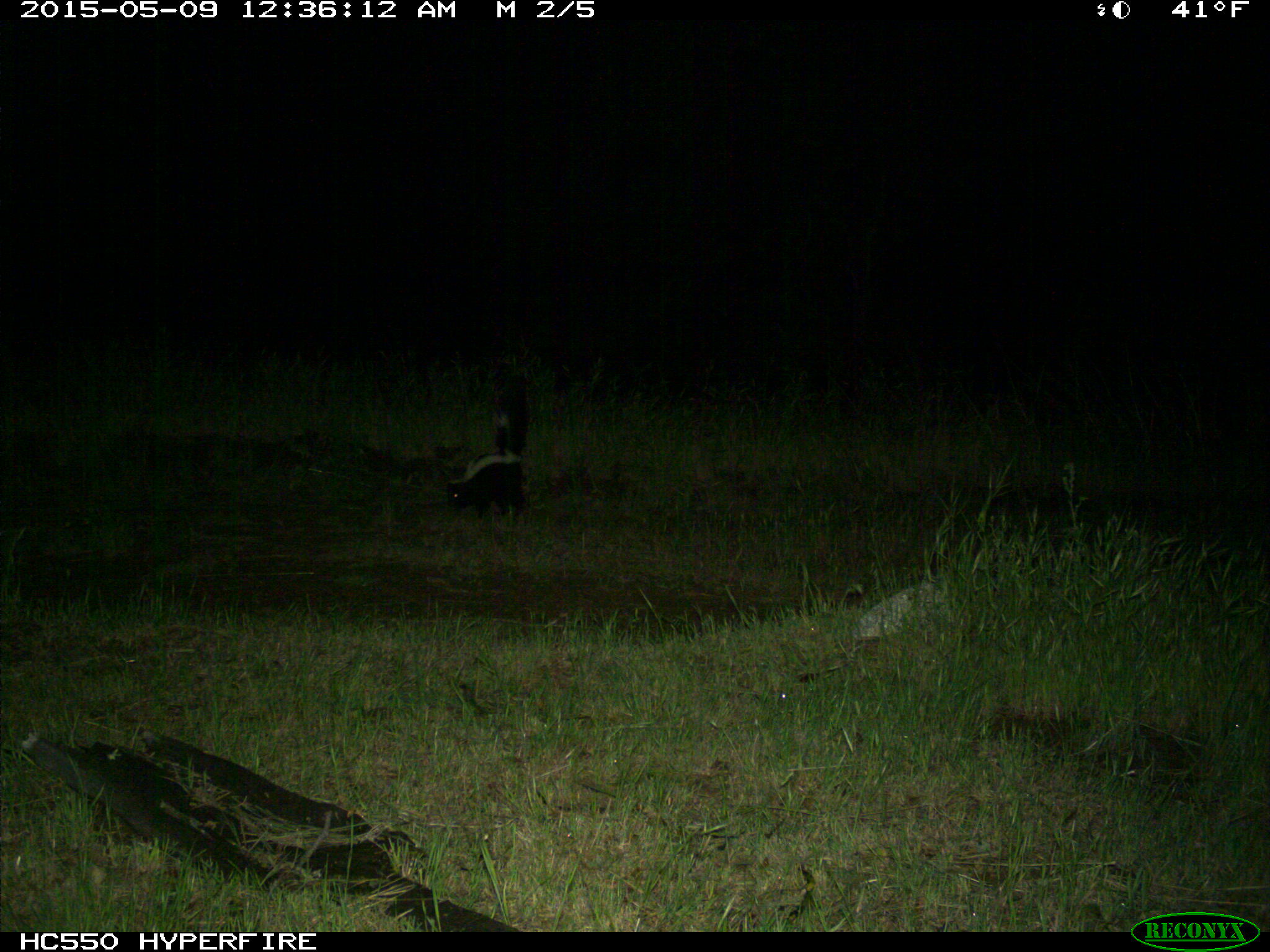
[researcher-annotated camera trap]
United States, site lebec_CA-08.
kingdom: Animalia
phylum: Chordata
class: Mammalia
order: Carnivora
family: Mephitidae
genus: Mephitis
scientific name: Mephitis mephitis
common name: striped skunk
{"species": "Mephitis mephitis (striped skunk)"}